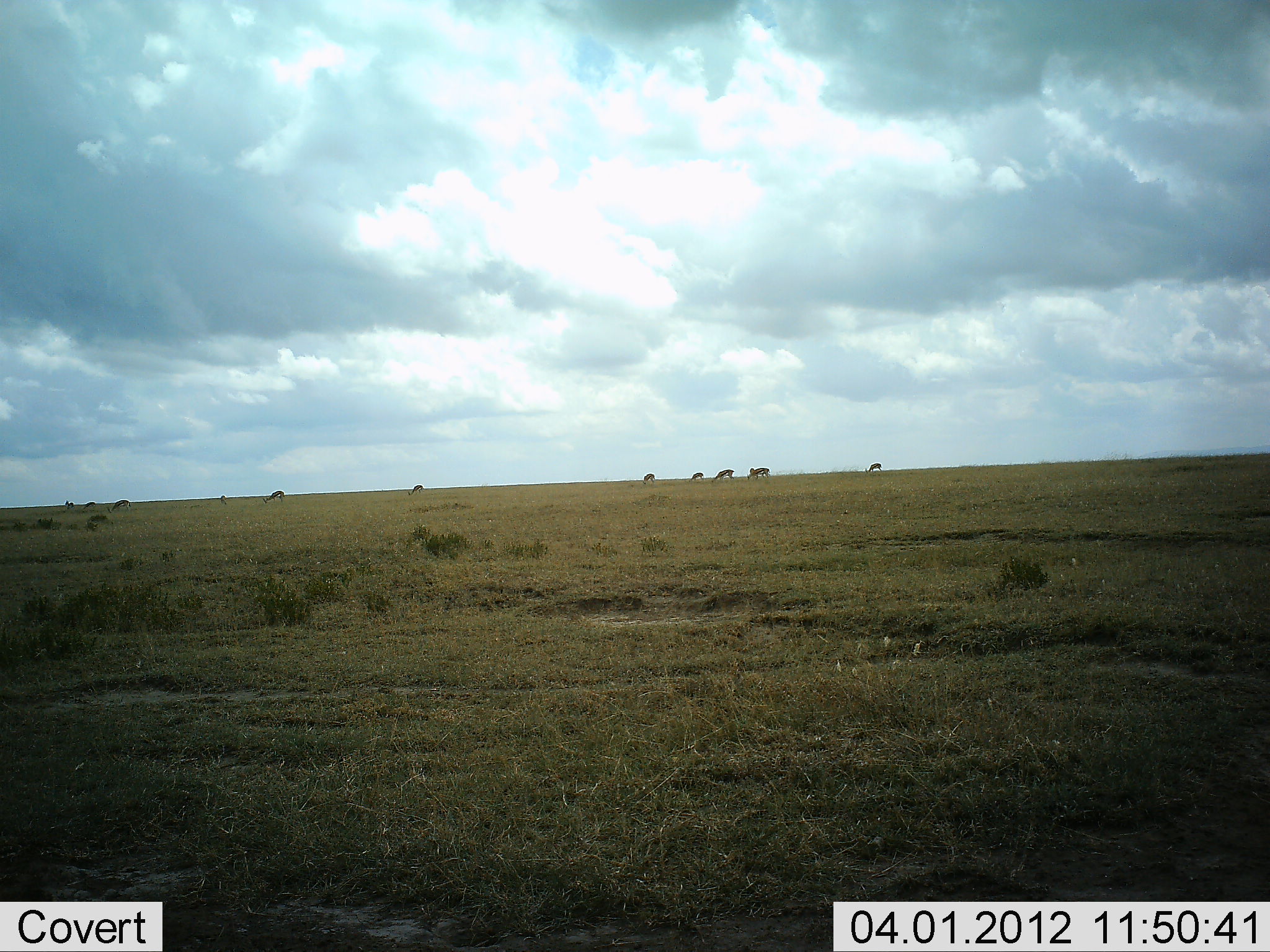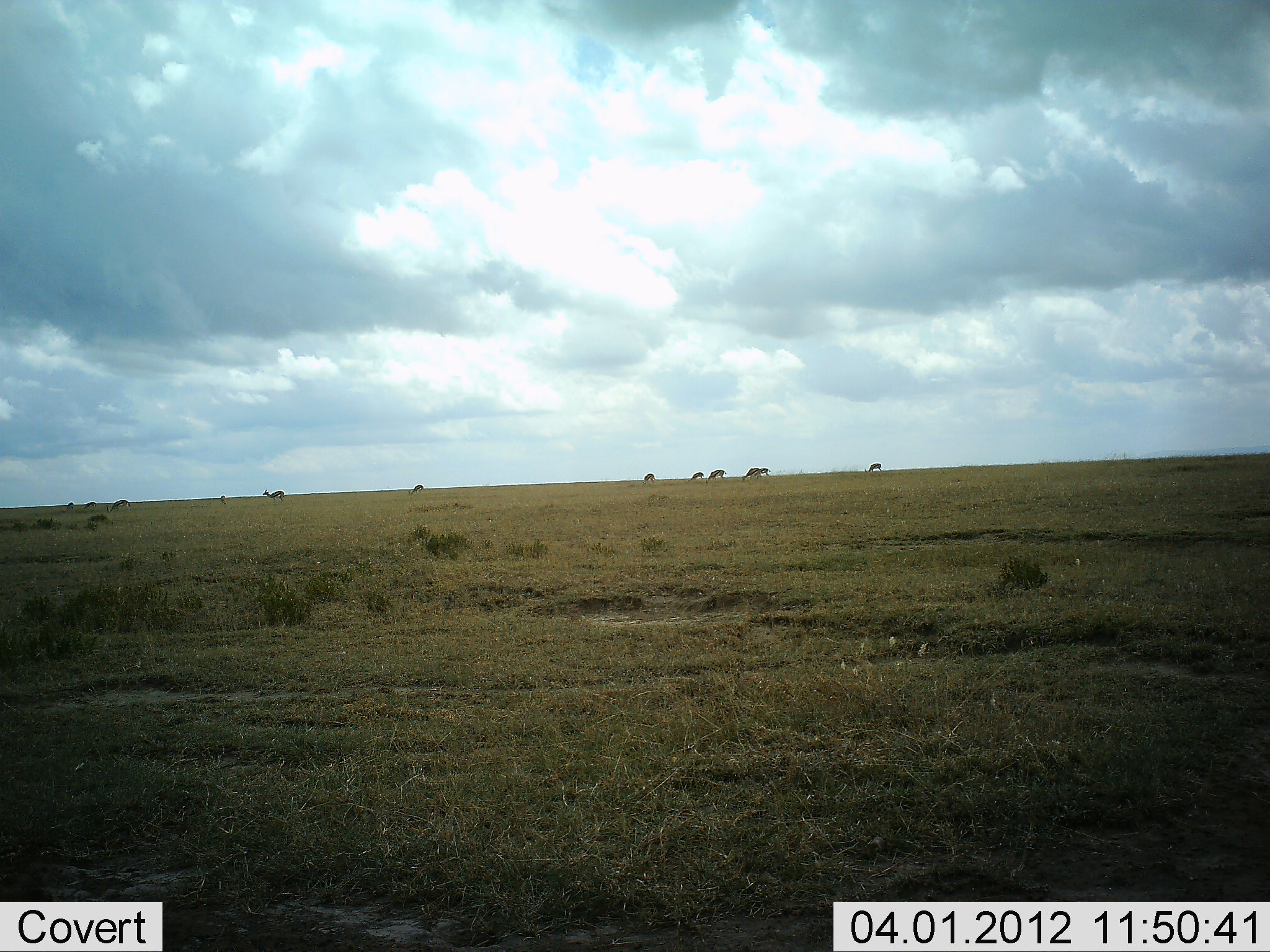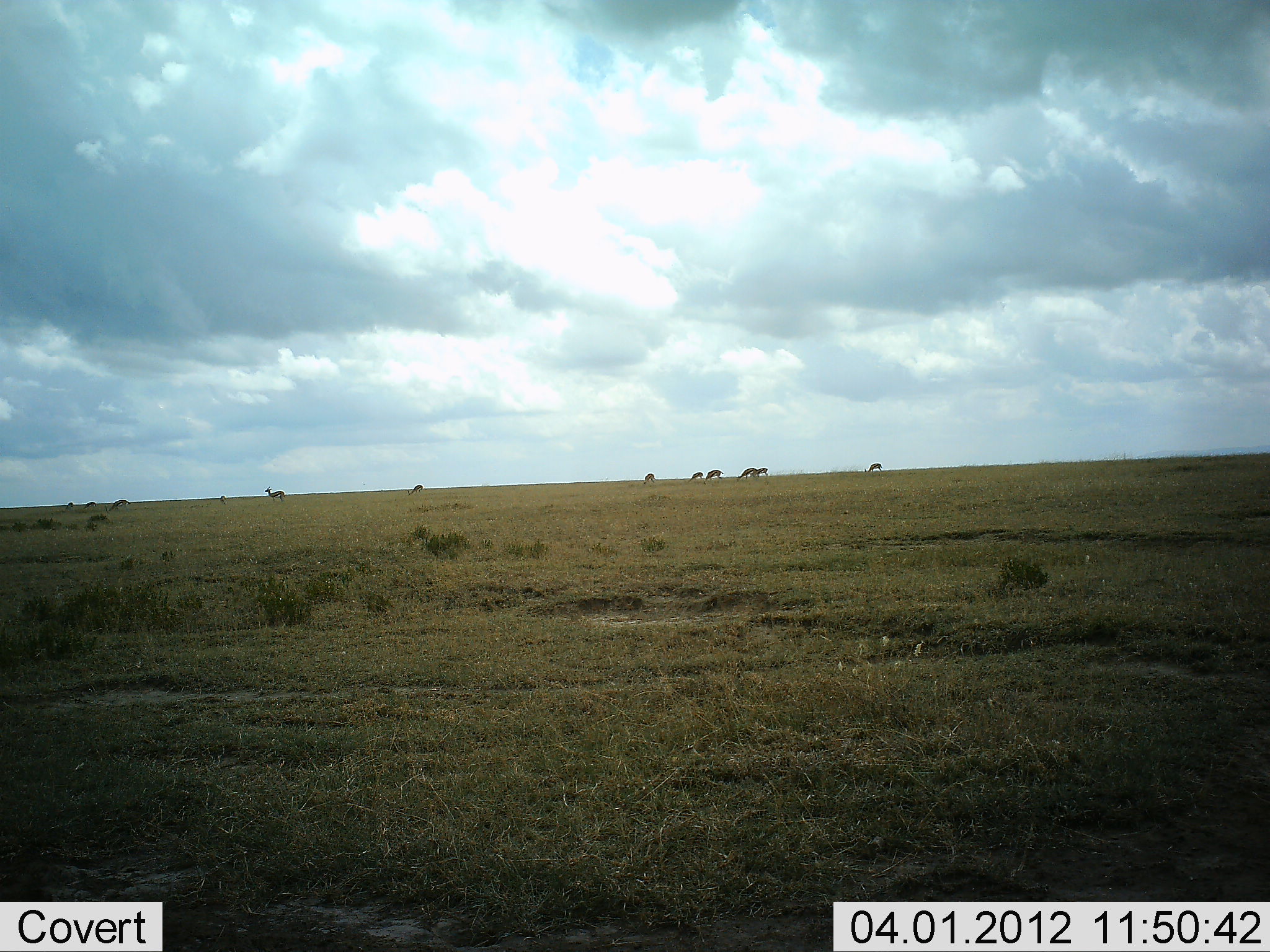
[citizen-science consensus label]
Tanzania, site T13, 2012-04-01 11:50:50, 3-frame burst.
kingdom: Animalia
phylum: Chordata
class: Mammalia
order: Artiodactyla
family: Bovidae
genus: Eudorcas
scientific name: Eudorcas thomsonii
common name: thomson's gazelle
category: gazellethomsons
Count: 11-50.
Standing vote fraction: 39%.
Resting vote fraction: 0%.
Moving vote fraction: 17%.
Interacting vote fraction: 0%.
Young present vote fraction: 0%.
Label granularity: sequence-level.